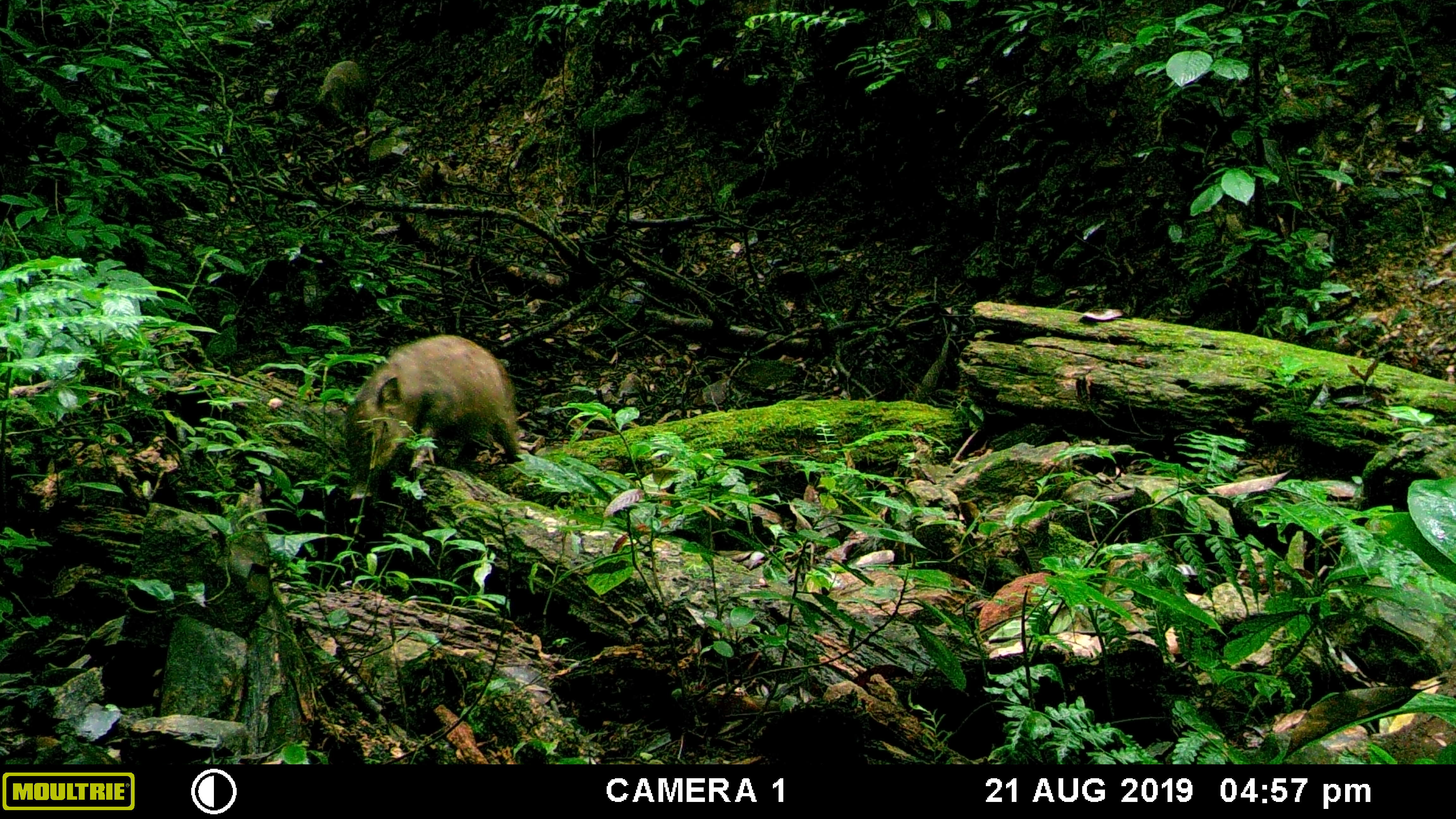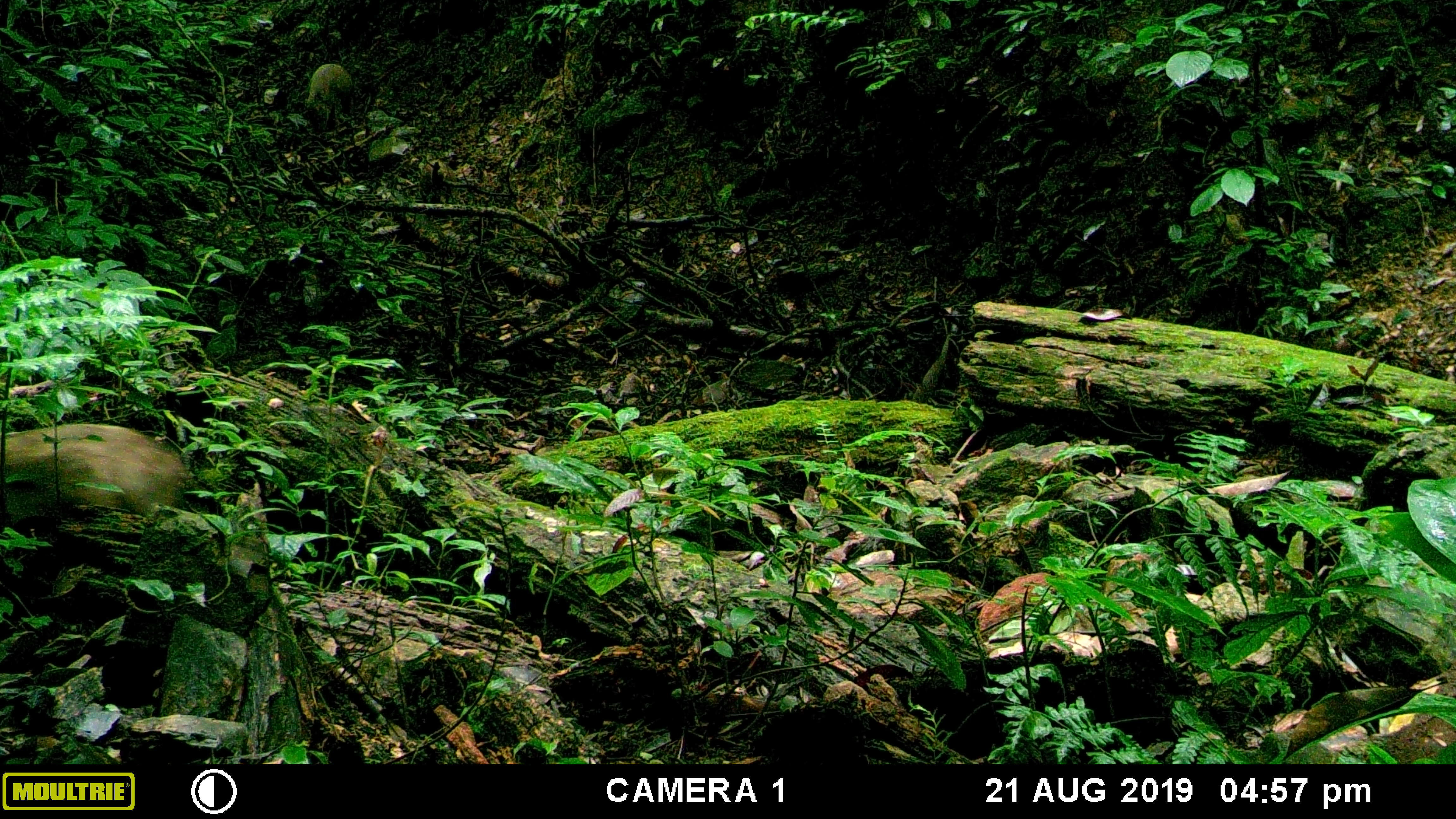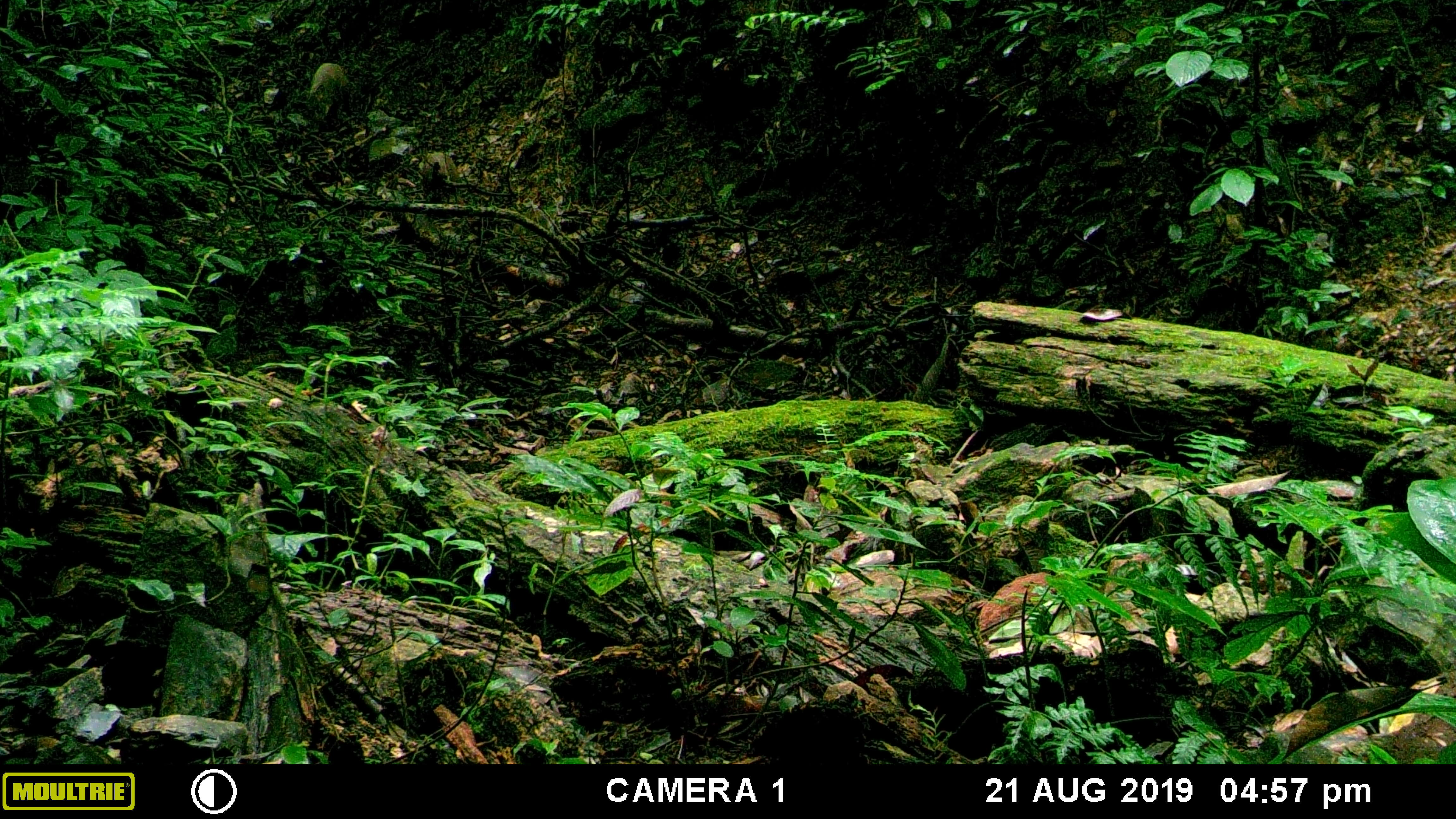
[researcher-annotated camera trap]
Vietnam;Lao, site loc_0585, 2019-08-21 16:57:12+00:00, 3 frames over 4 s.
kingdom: Animalia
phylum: Chordata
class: Mammalia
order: Artiodactyla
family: Suidae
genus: Sus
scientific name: Sus scrofa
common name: eurasian wild pig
Eurasian wild pig (Sus scrofa). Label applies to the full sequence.